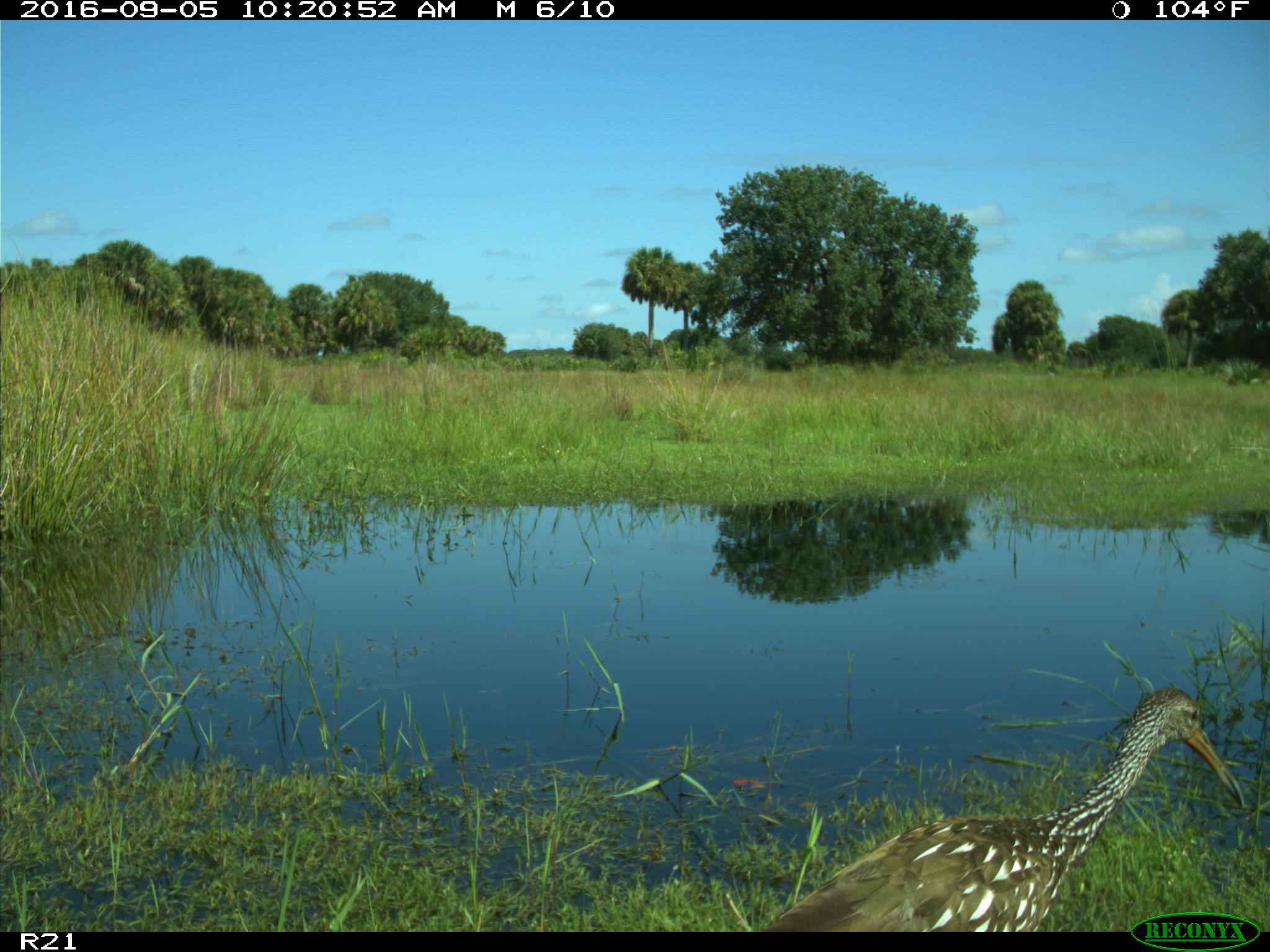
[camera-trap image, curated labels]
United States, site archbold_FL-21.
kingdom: Animalia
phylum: Chordata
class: Aves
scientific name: Aves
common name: birds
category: unidentified bird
Unidentified bird (birds) (Aves).